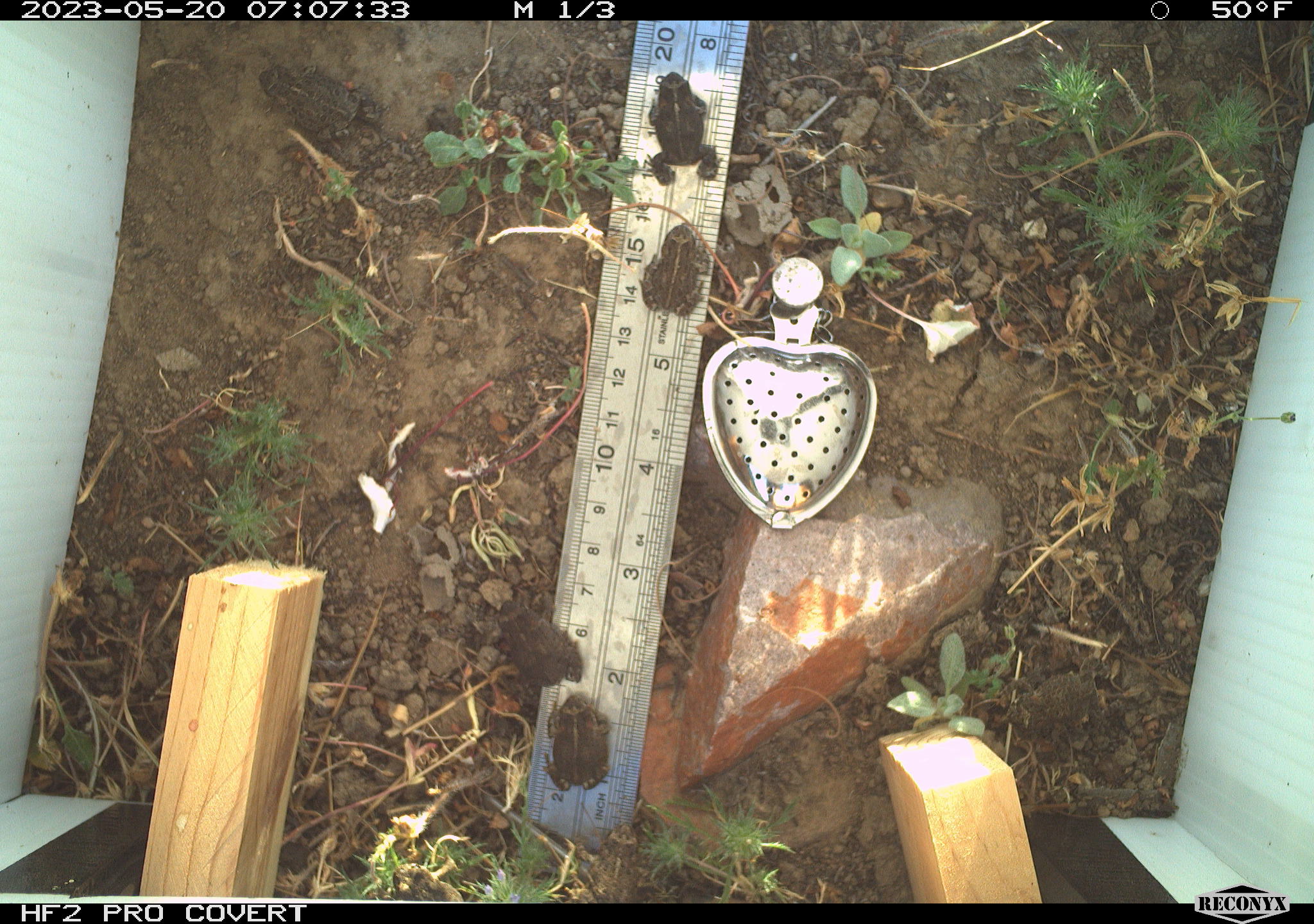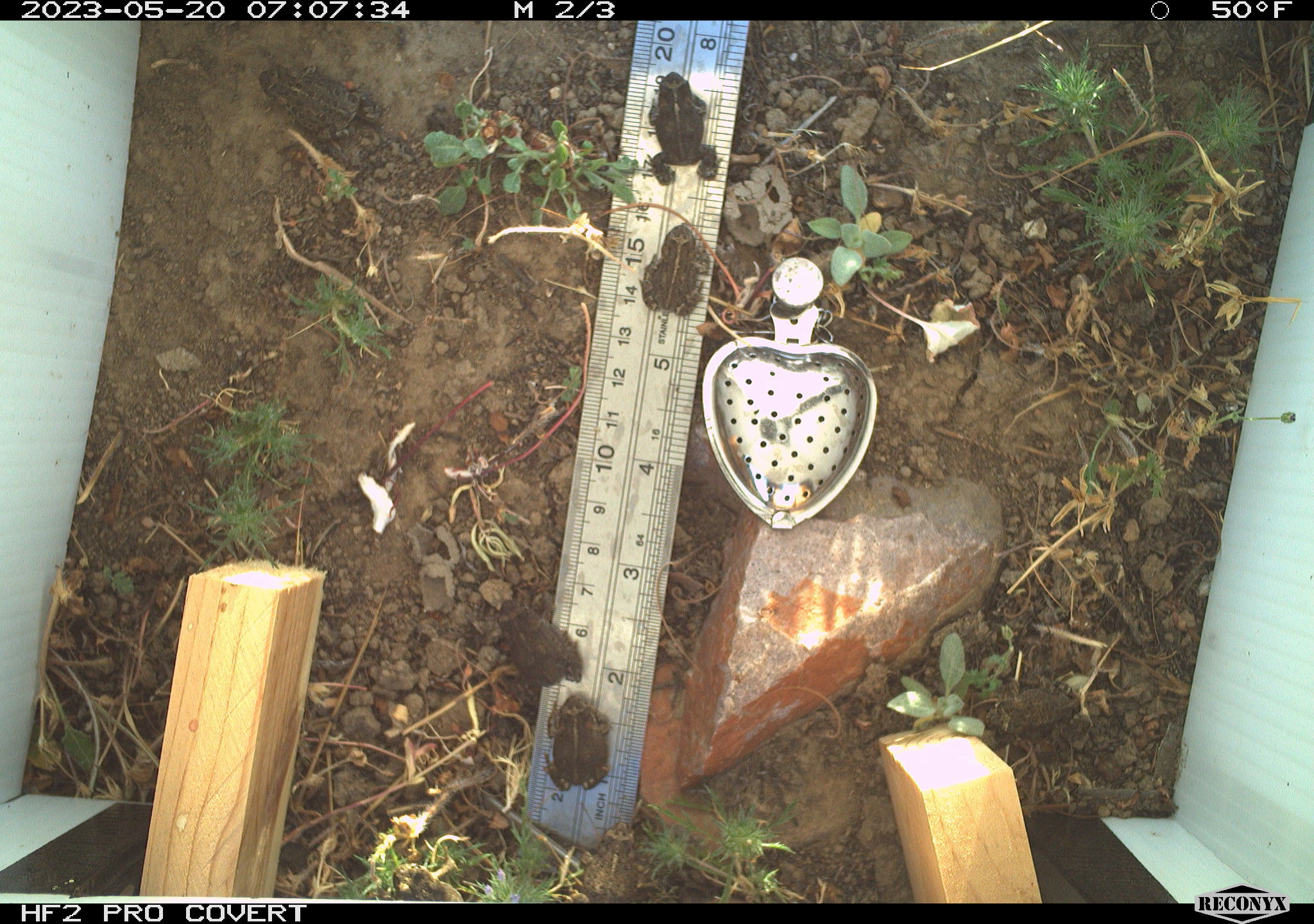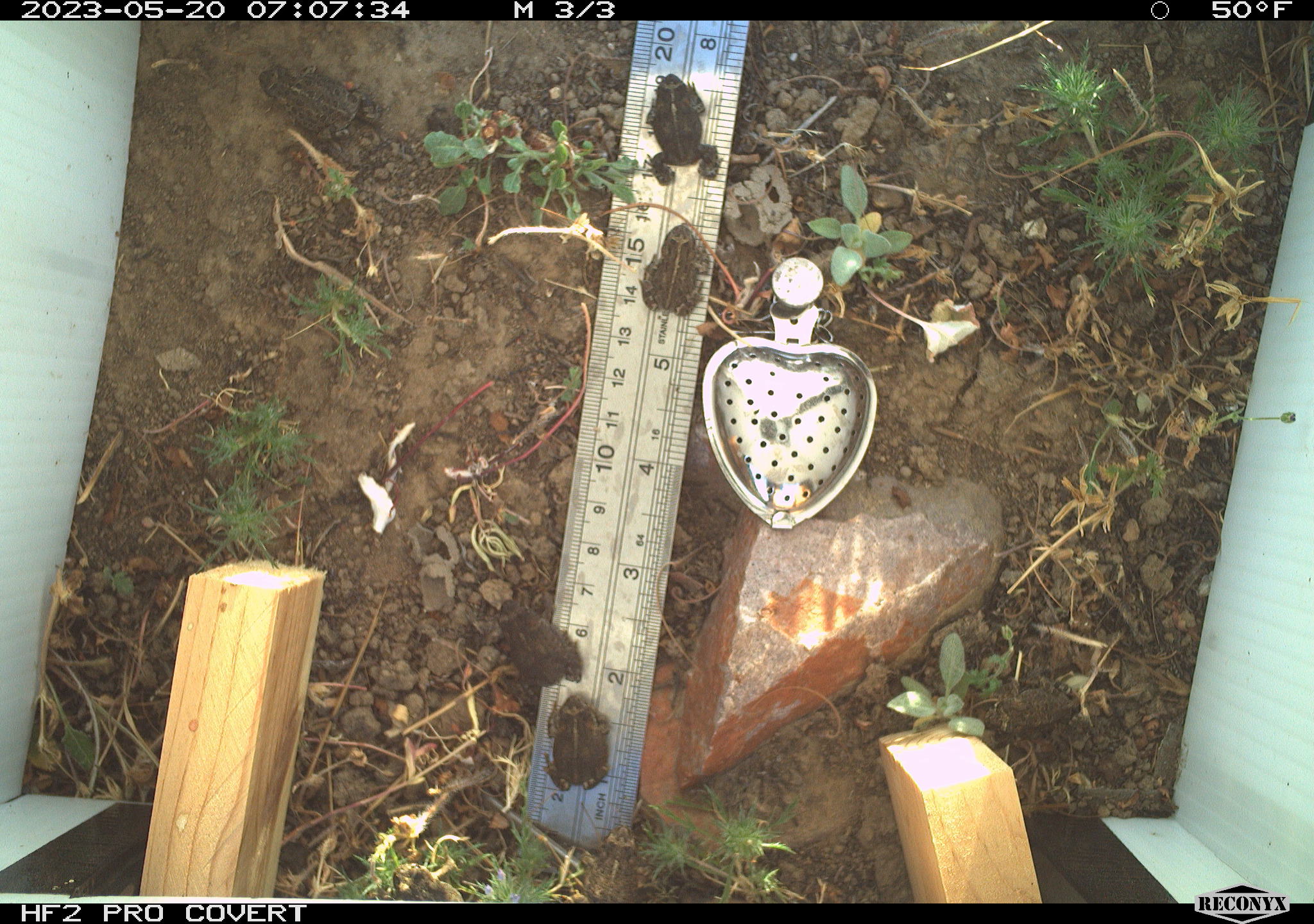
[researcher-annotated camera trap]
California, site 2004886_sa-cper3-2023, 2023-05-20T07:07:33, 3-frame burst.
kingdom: Animalia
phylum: Chordata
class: Amphibia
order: Anura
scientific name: Anura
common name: frogs